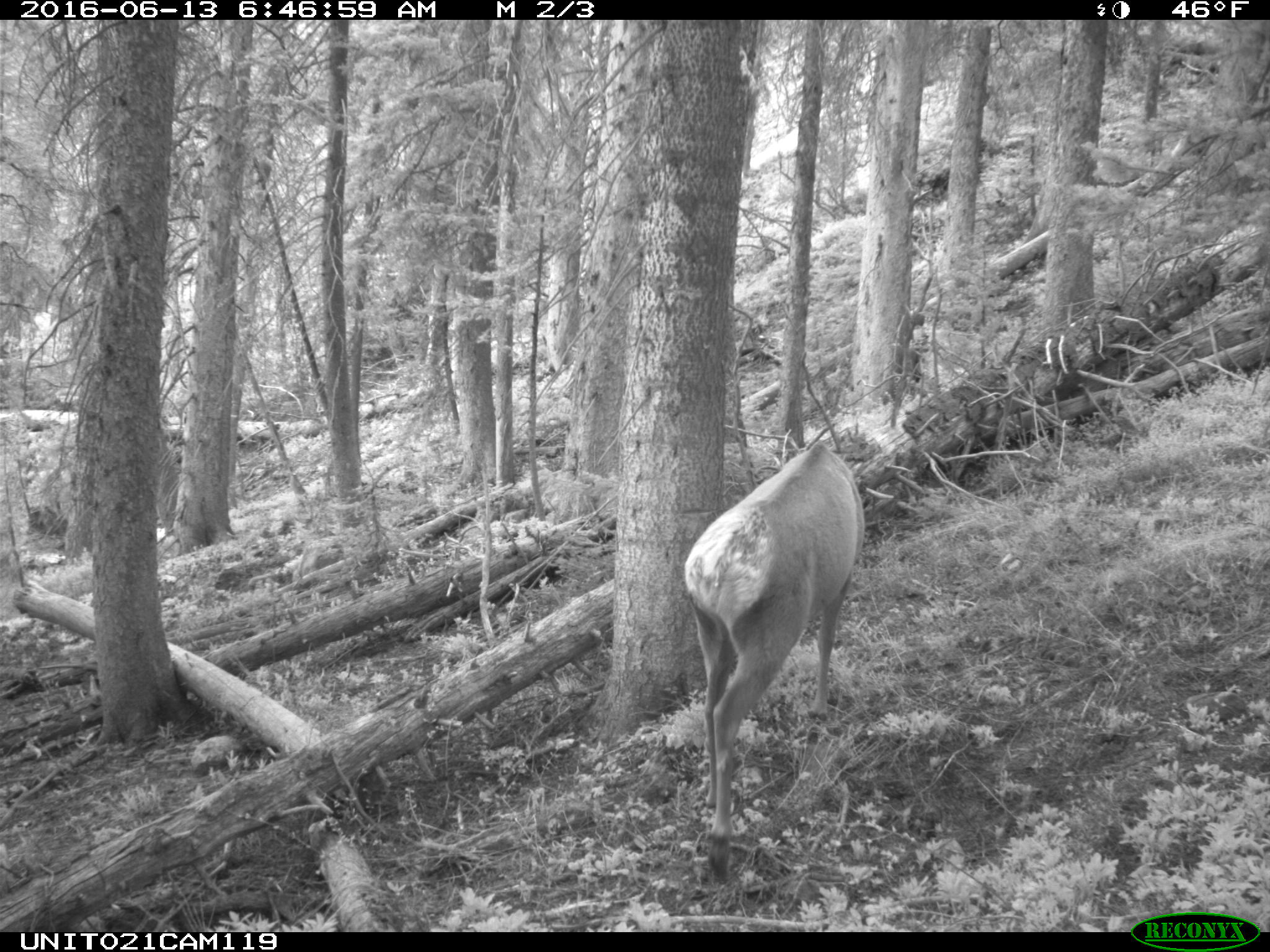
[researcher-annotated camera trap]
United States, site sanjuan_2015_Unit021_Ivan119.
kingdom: Animalia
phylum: Chordata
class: Mammalia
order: Artiodactyla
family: Cervidae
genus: Cervus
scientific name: Cervus elaphus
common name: red deer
Cervus elaphus (red deer).